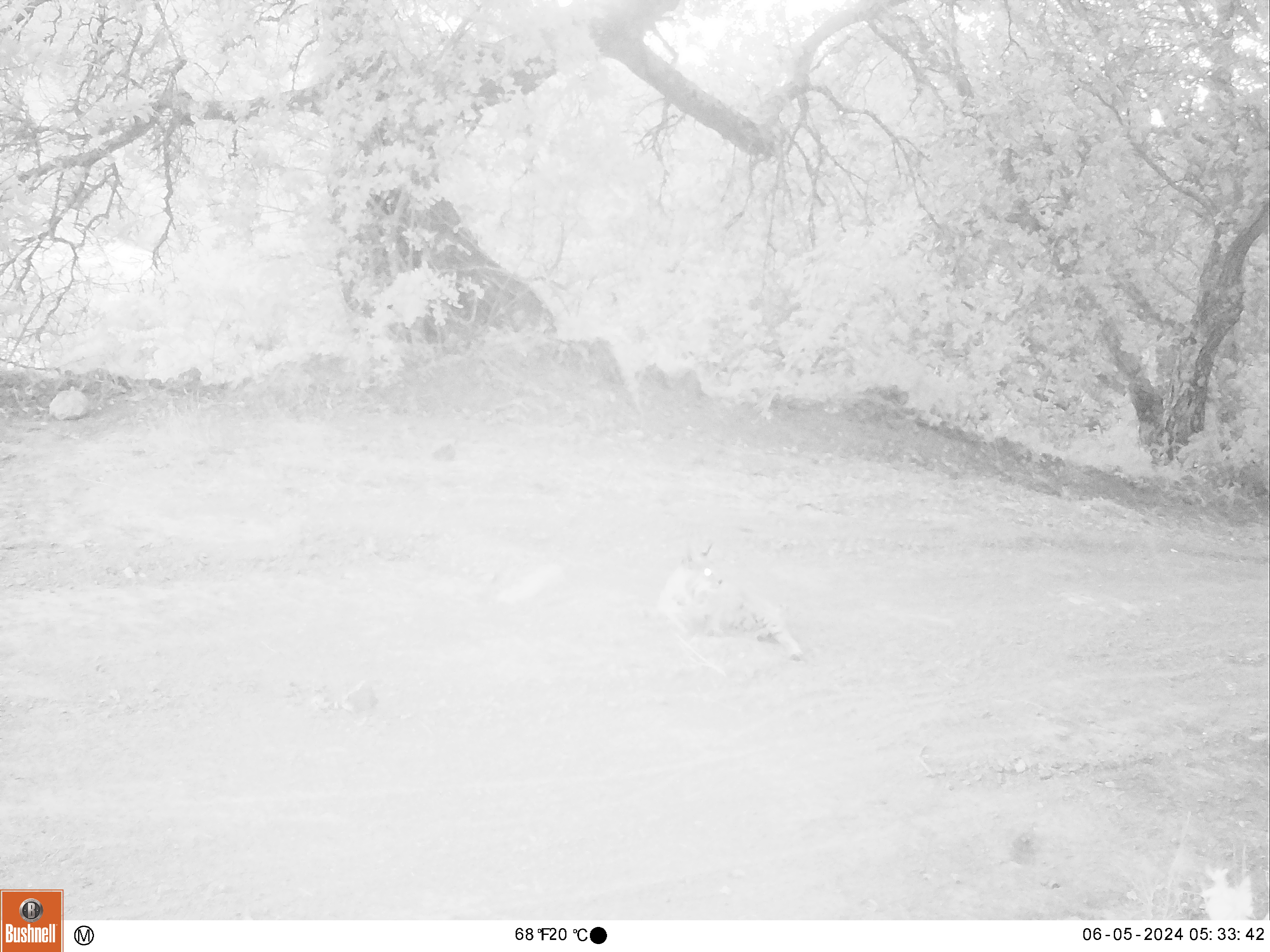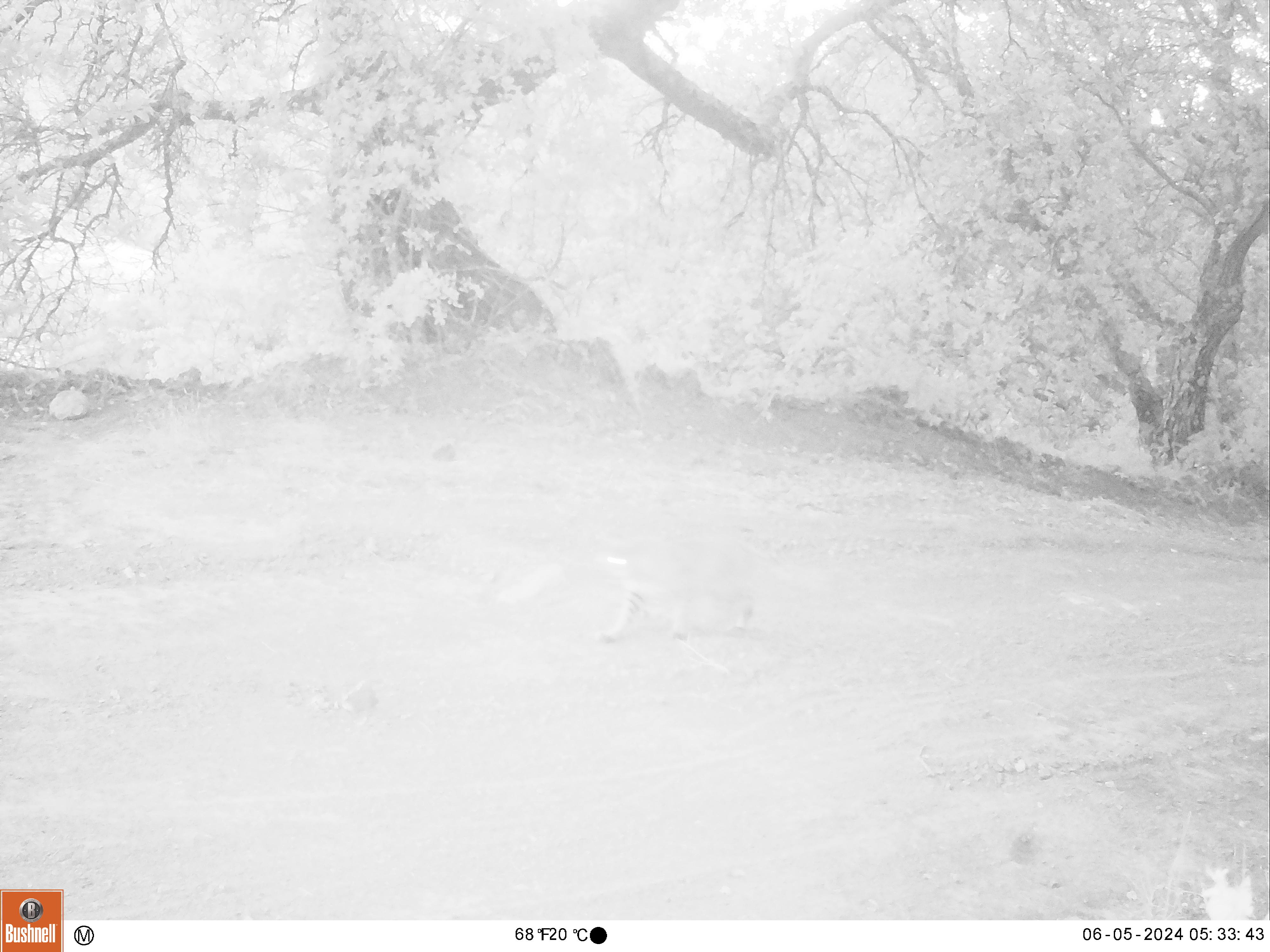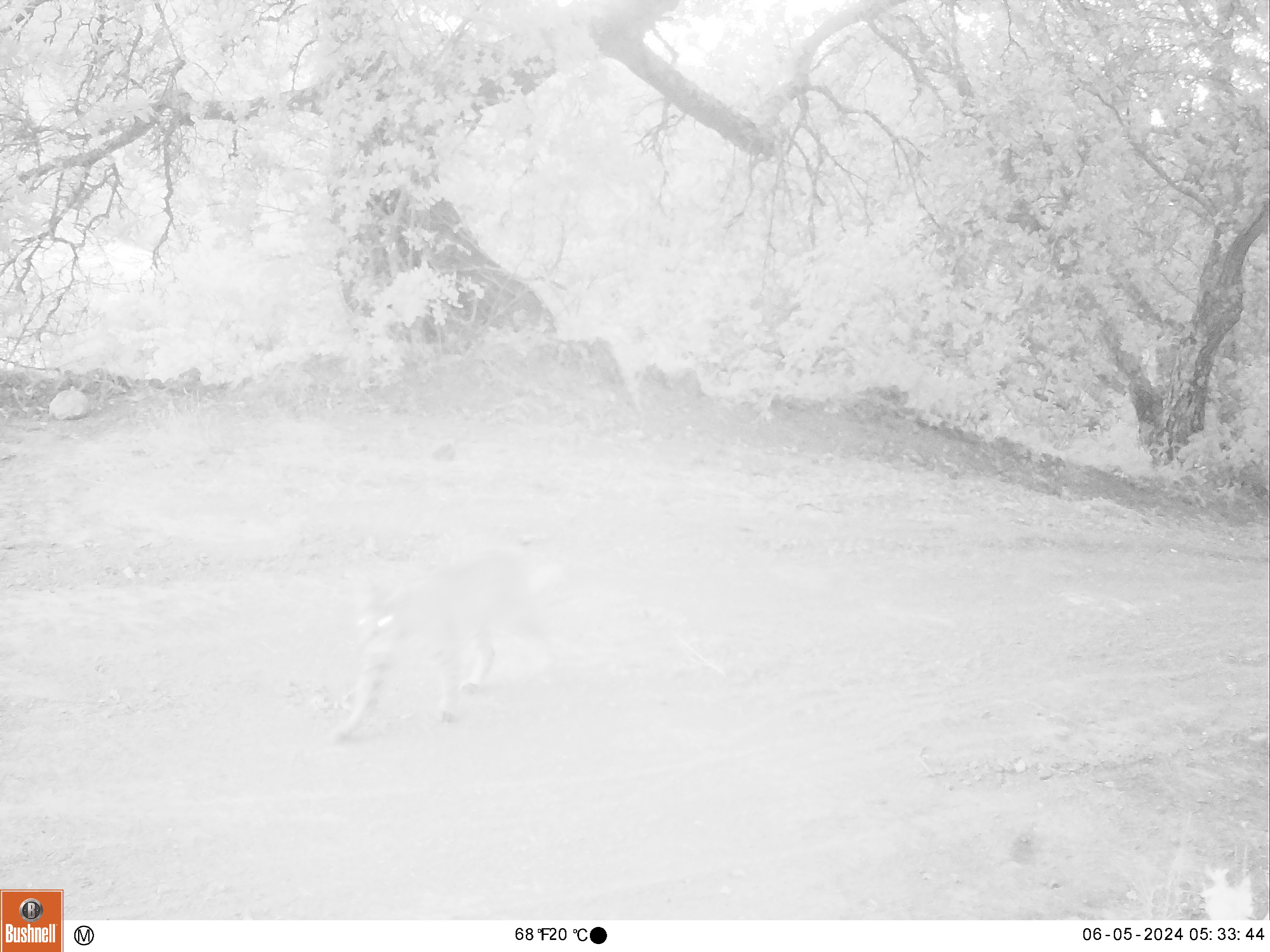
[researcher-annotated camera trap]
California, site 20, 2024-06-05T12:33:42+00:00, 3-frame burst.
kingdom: Animalia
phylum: Chordata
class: Mammalia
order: Carnivora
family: Felidae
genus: Lynx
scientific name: Lynx rufus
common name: bobcat